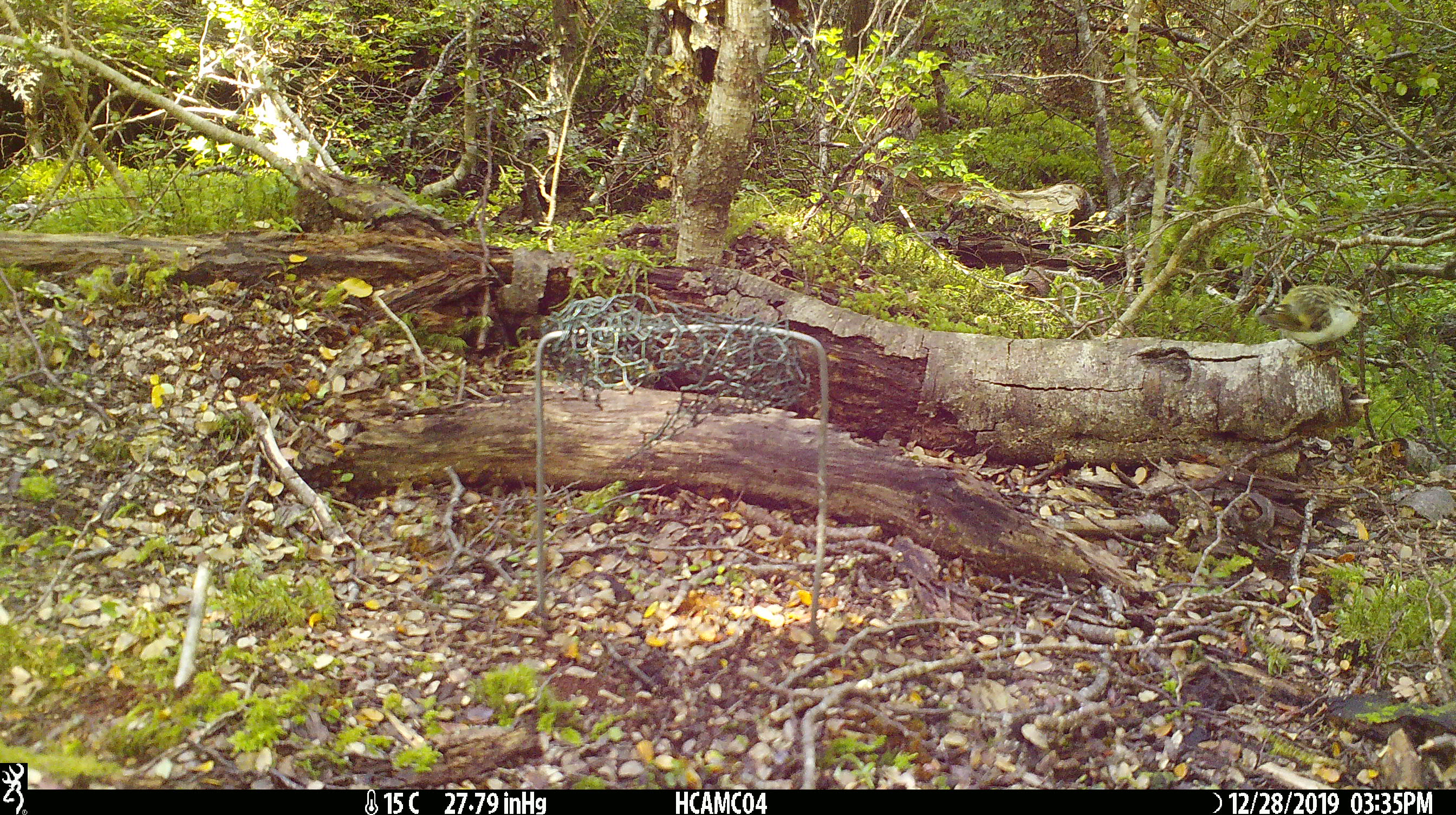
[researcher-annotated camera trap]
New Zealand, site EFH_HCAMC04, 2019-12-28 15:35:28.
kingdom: Animalia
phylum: Chordata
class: Aves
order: Passeriformes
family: Acanthisittidae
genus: Acanthisitta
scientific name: Acanthisitta chloris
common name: rifleman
Rifleman (Acanthisitta chloris).